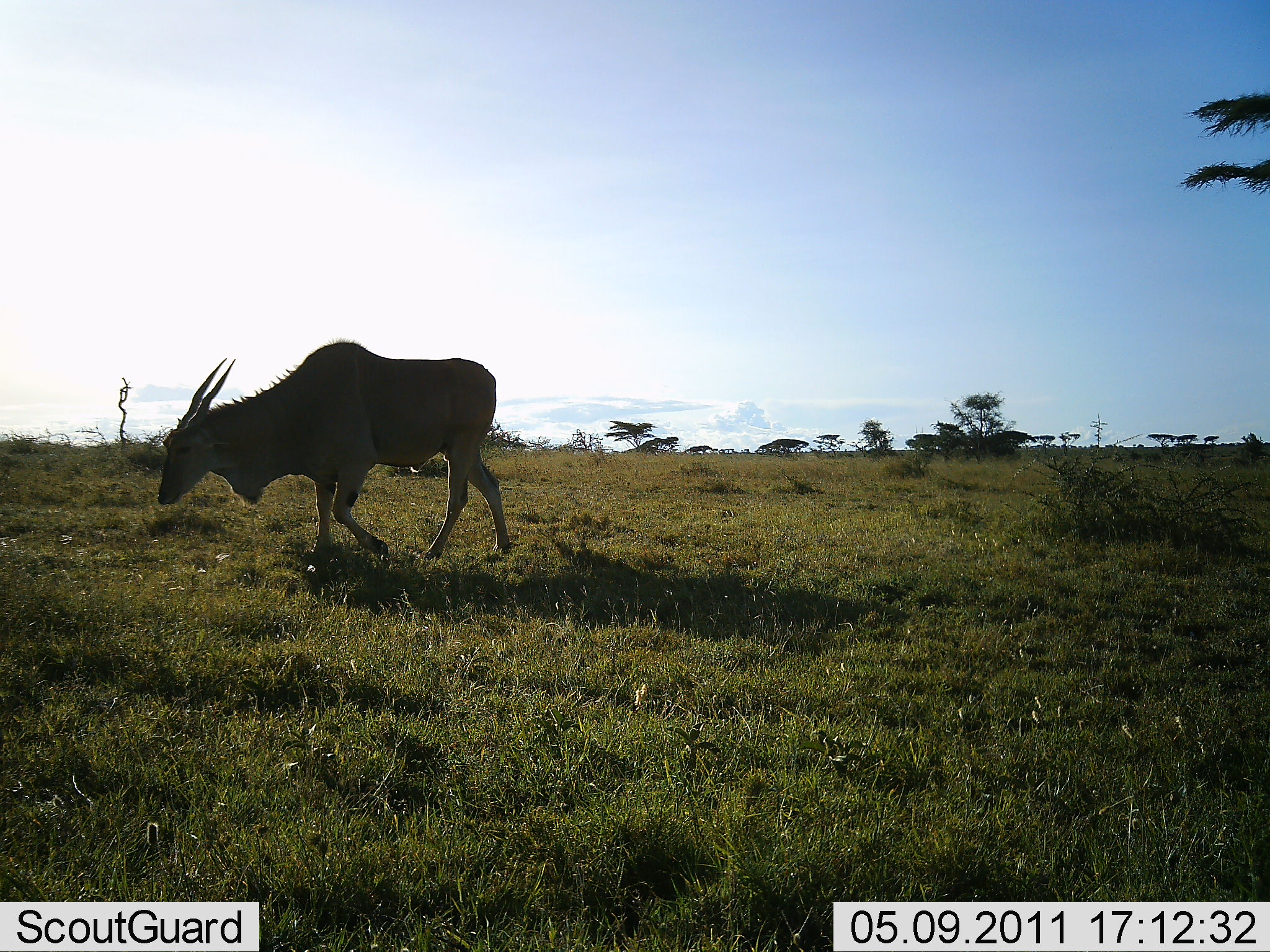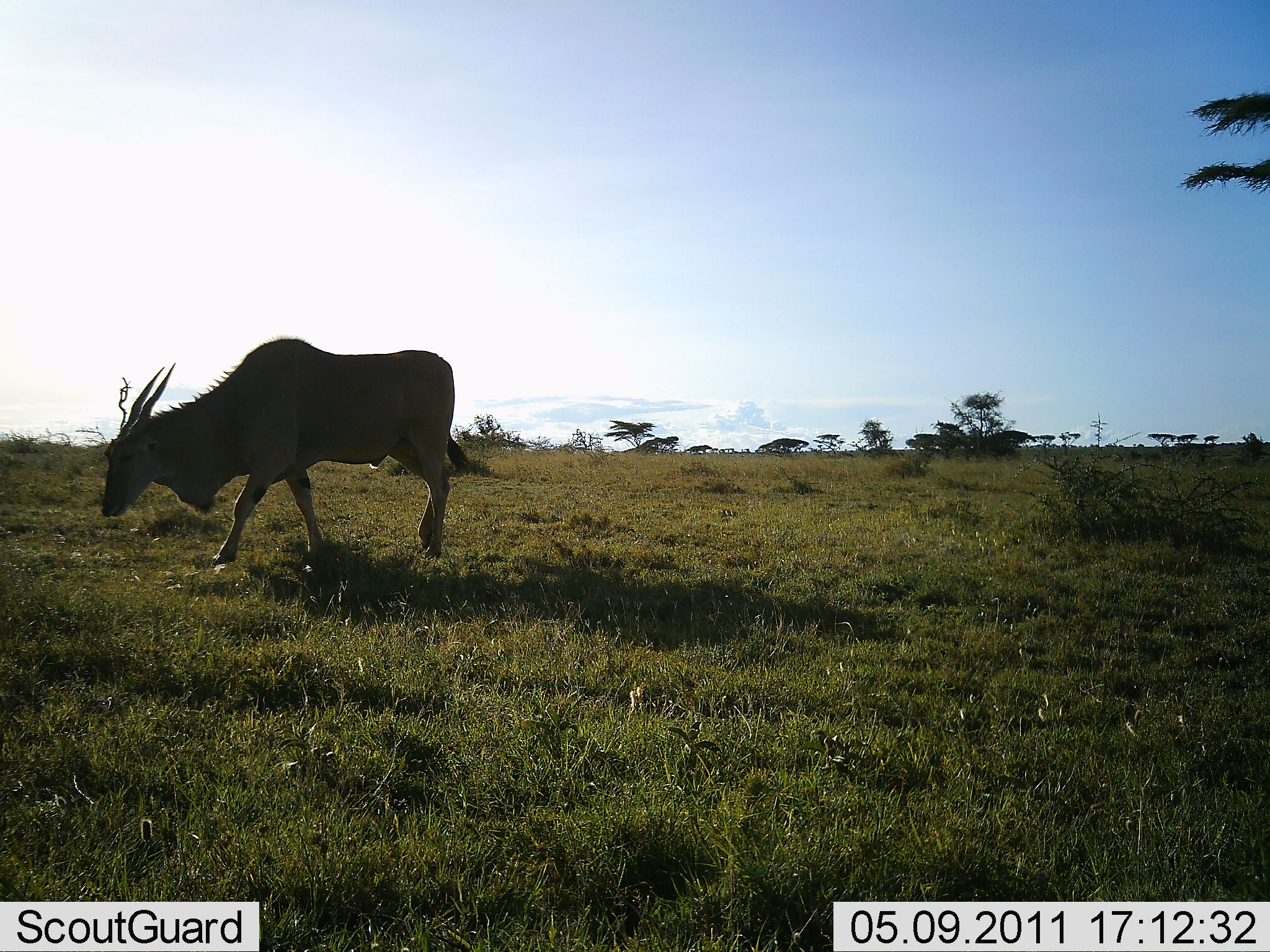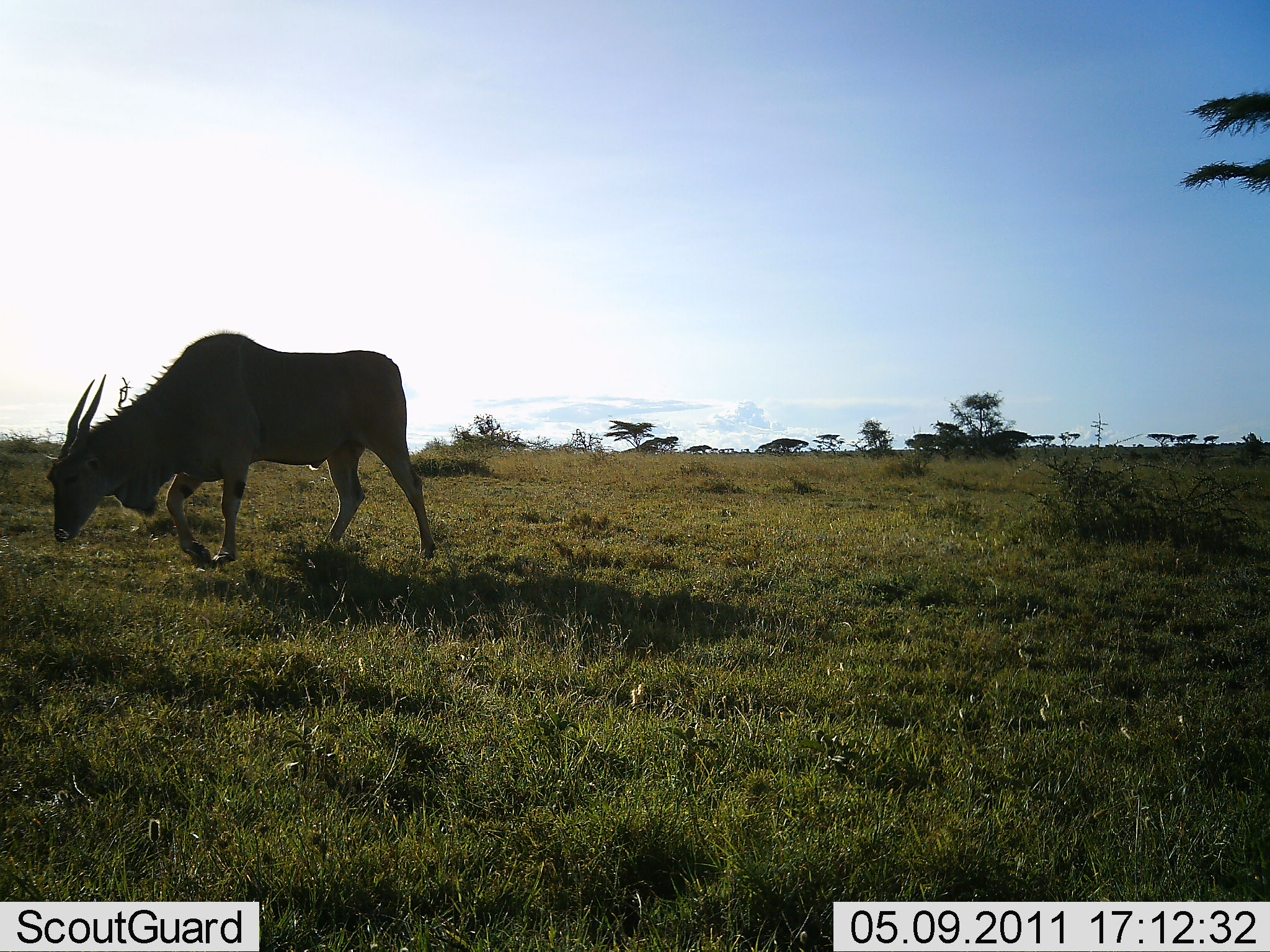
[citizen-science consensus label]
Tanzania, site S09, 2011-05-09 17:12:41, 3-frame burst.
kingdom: Animalia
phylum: Chordata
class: Mammalia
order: Artiodactyla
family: Bovidae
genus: Tragelaphus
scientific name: Tragelaphus oryx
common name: eland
Eland (Tragelaphus oryx), count 1. Behavior (volunteer vote fractions): standing 0%, resting 0%, moving 100%, interacting 0%. Young present (vote fraction): 0%. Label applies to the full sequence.